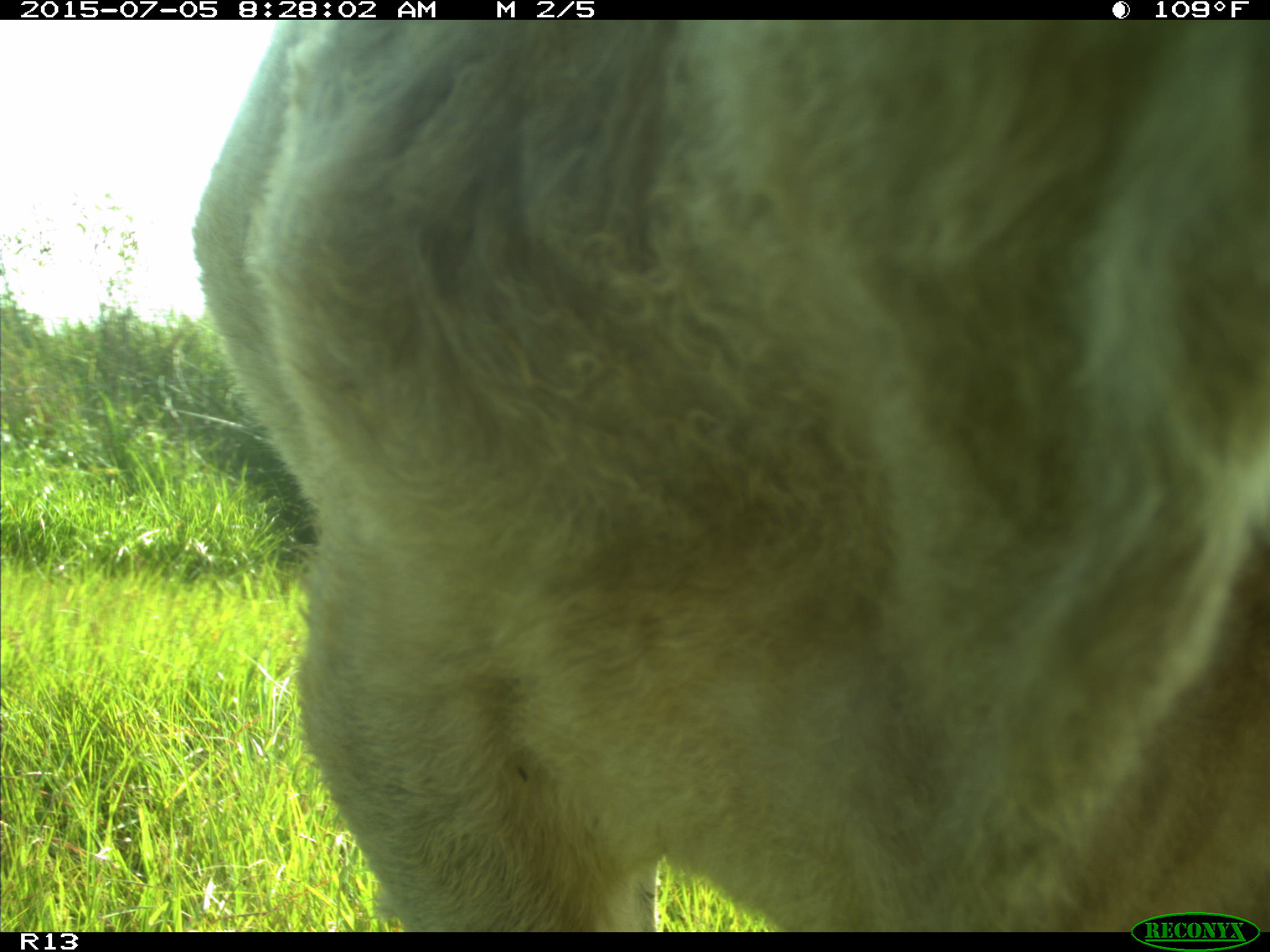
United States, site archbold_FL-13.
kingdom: Animalia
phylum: Chordata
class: Mammalia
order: Artiodactyla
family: Bovidae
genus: Bos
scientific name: Bos taurus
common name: domestic cow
Bos taurus (domestic cow).